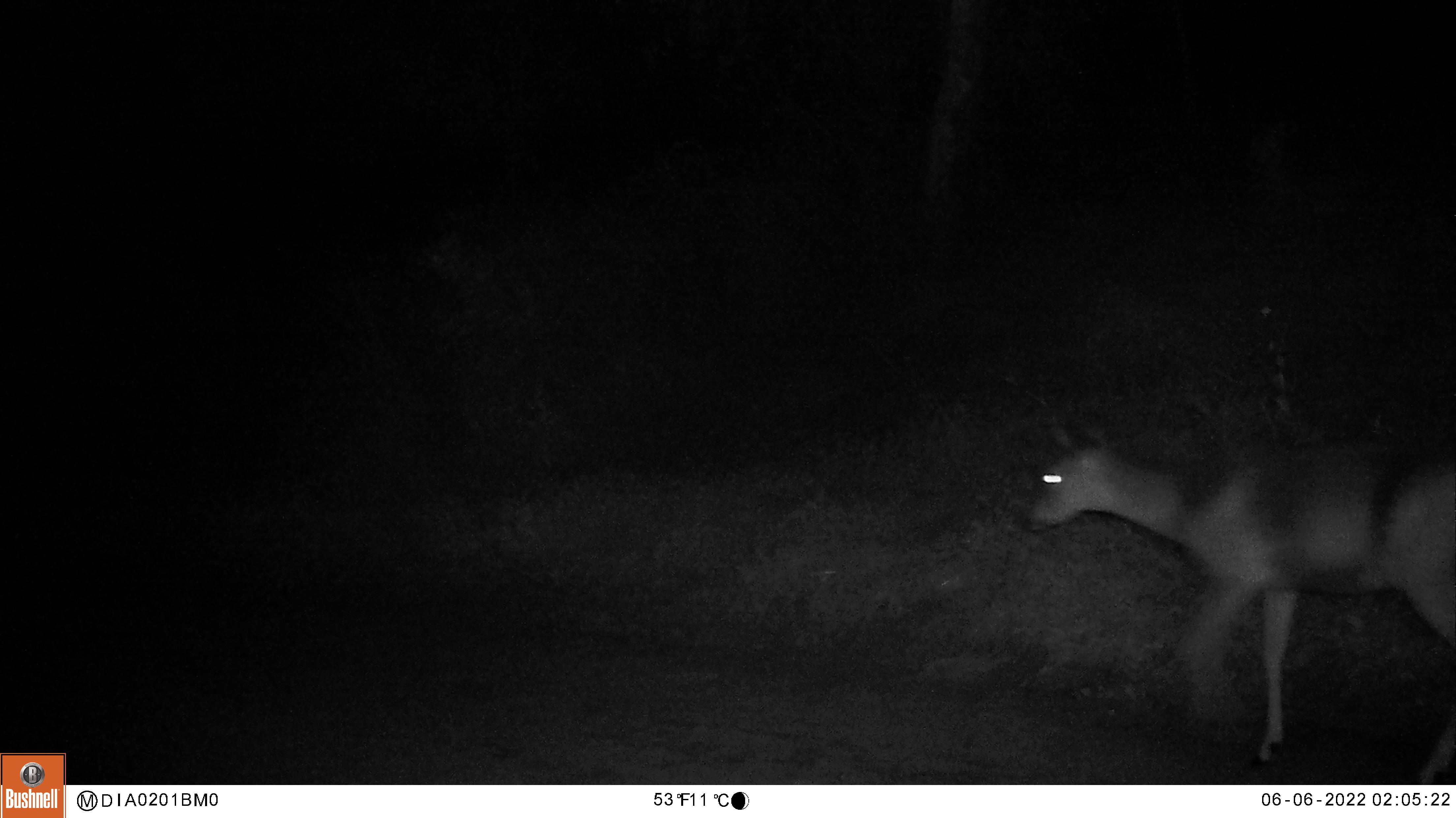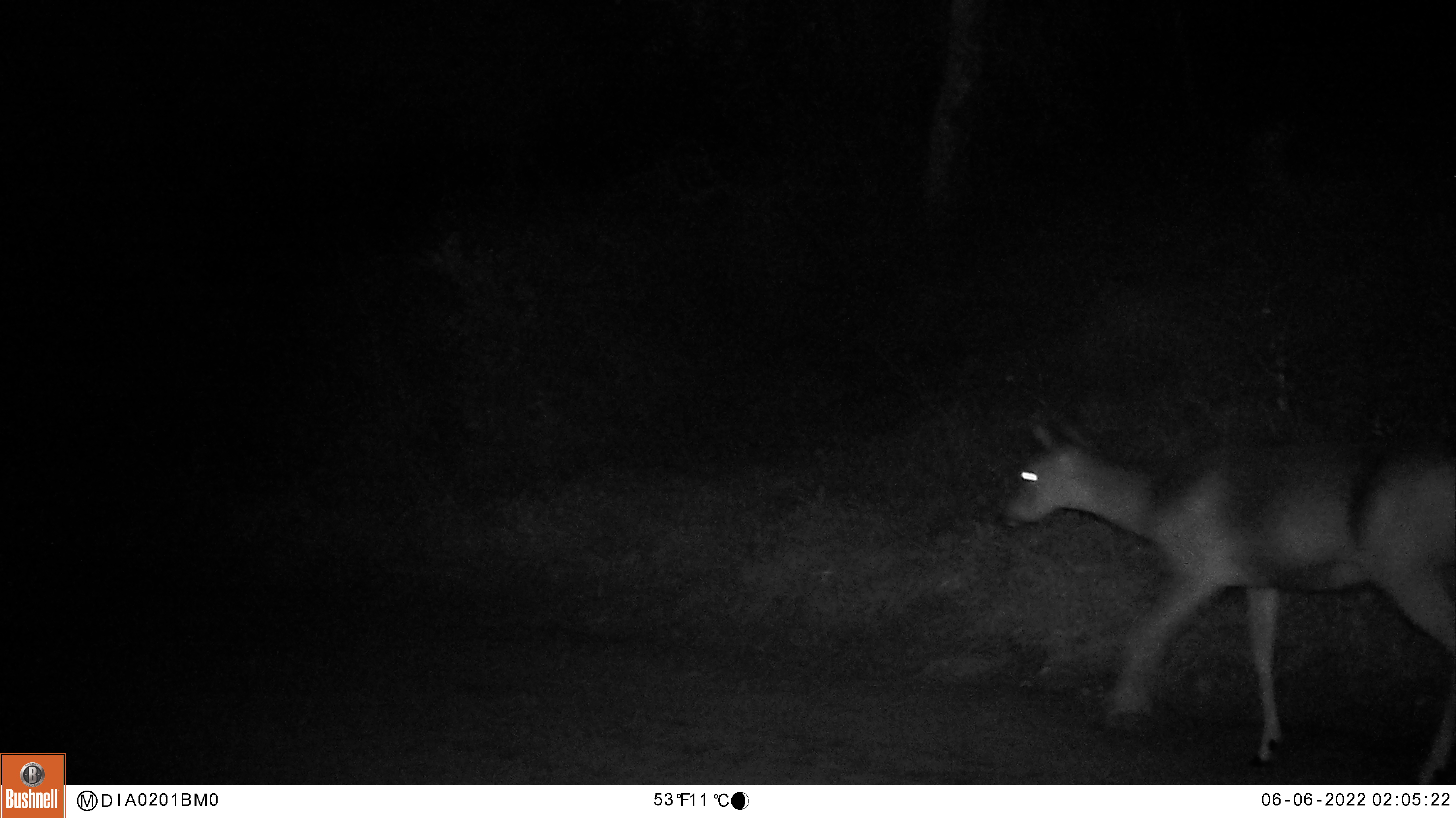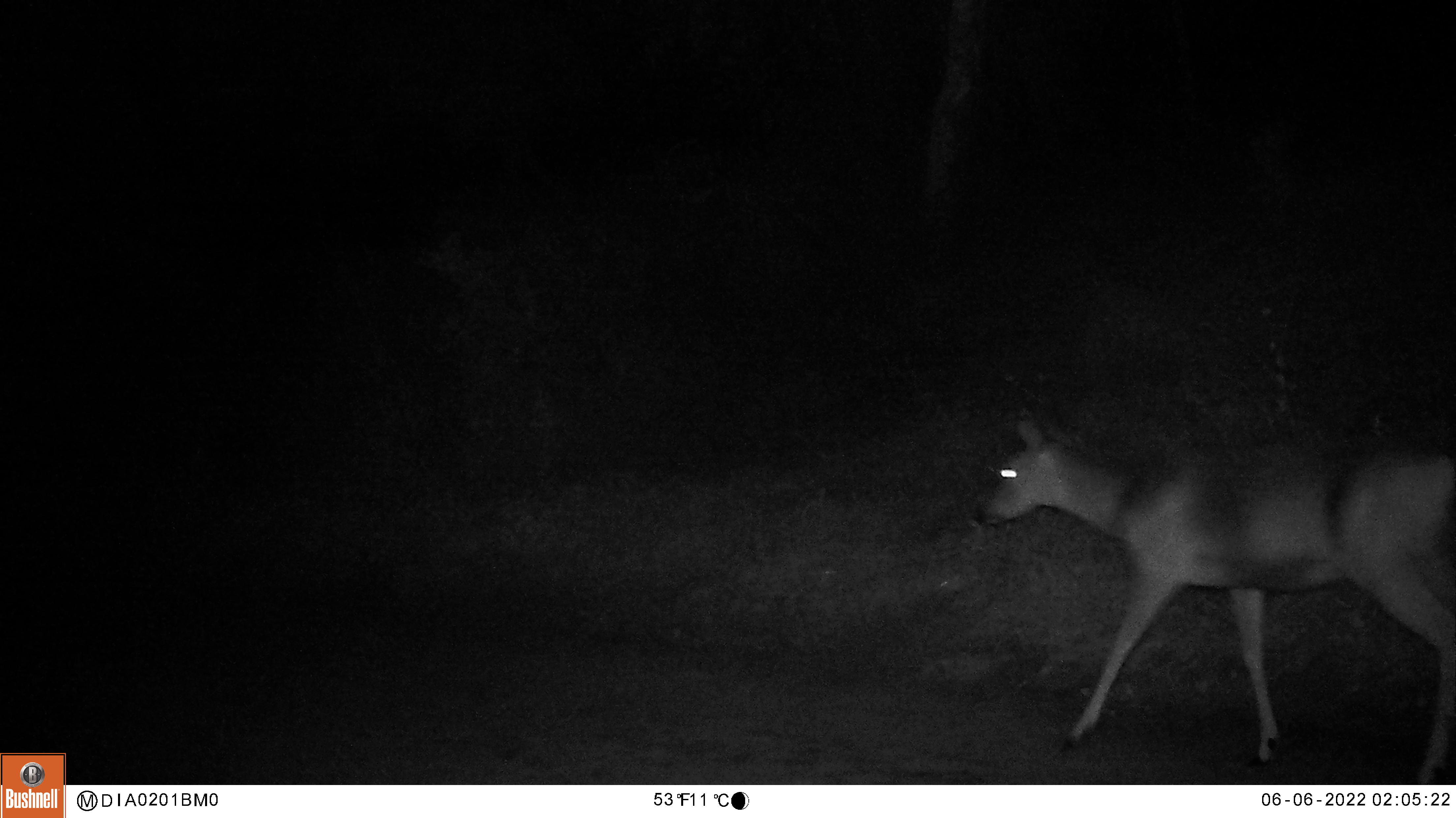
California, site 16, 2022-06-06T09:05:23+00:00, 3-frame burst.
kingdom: Animalia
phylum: Chordata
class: Mammalia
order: Artiodactyla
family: Cervidae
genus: Odocoileus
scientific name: Odocoileus hemionus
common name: mule deer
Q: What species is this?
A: Mule deer (Odocoileus hemionus).